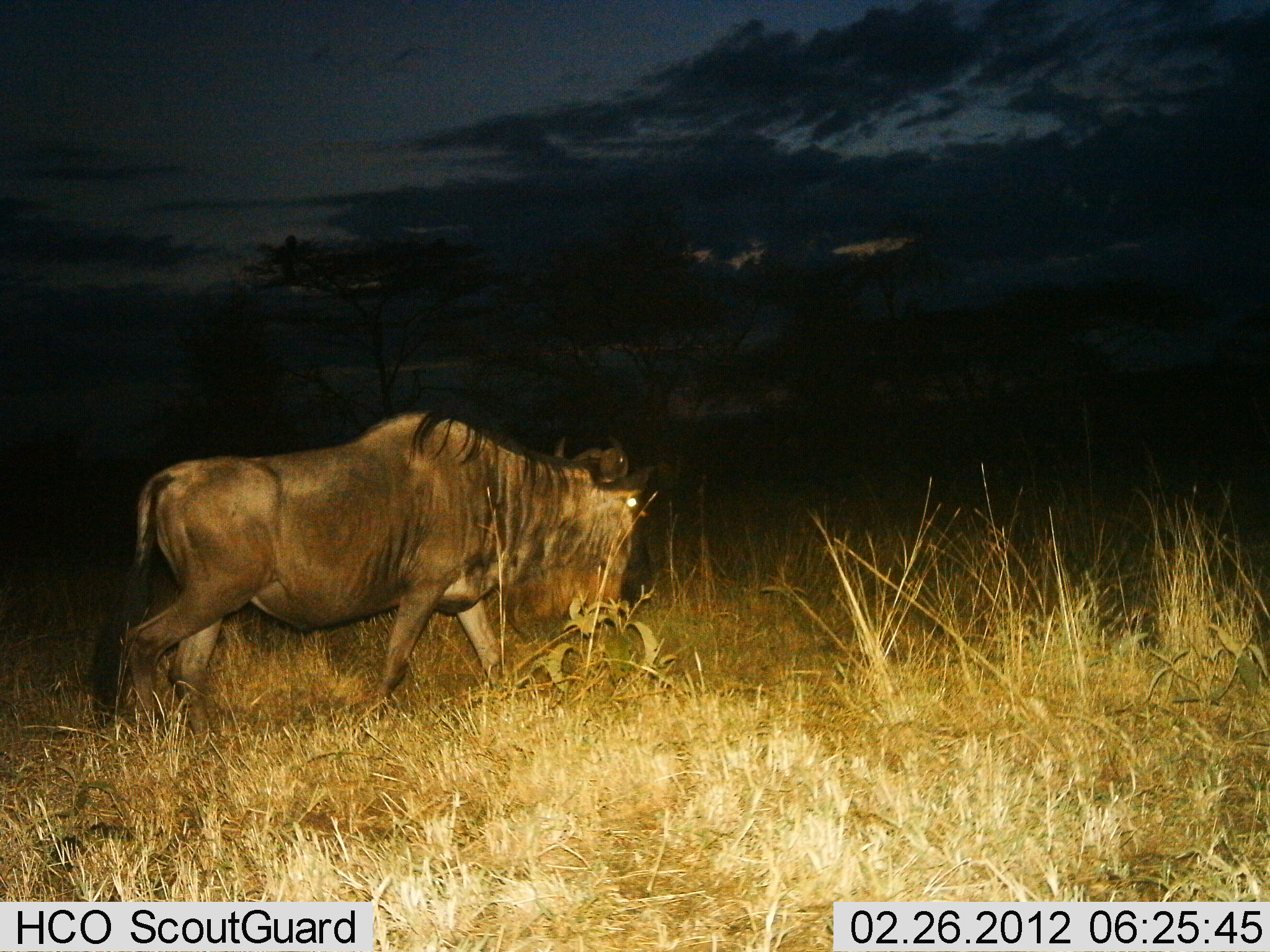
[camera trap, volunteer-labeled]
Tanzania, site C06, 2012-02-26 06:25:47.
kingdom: Animalia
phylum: Chordata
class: Mammalia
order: Artiodactyla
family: Bovidae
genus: Connochaetes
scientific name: Connochaetes taurinus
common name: blue wildebeest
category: wildebeest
Wildebeest (blue wildebeest) (Connochaetes taurinus), count 1. Behavior (volunteer vote fractions): standing 24%, resting 0%, moving 81%, interacting 0%. Young present (vote fraction): 0%. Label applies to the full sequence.